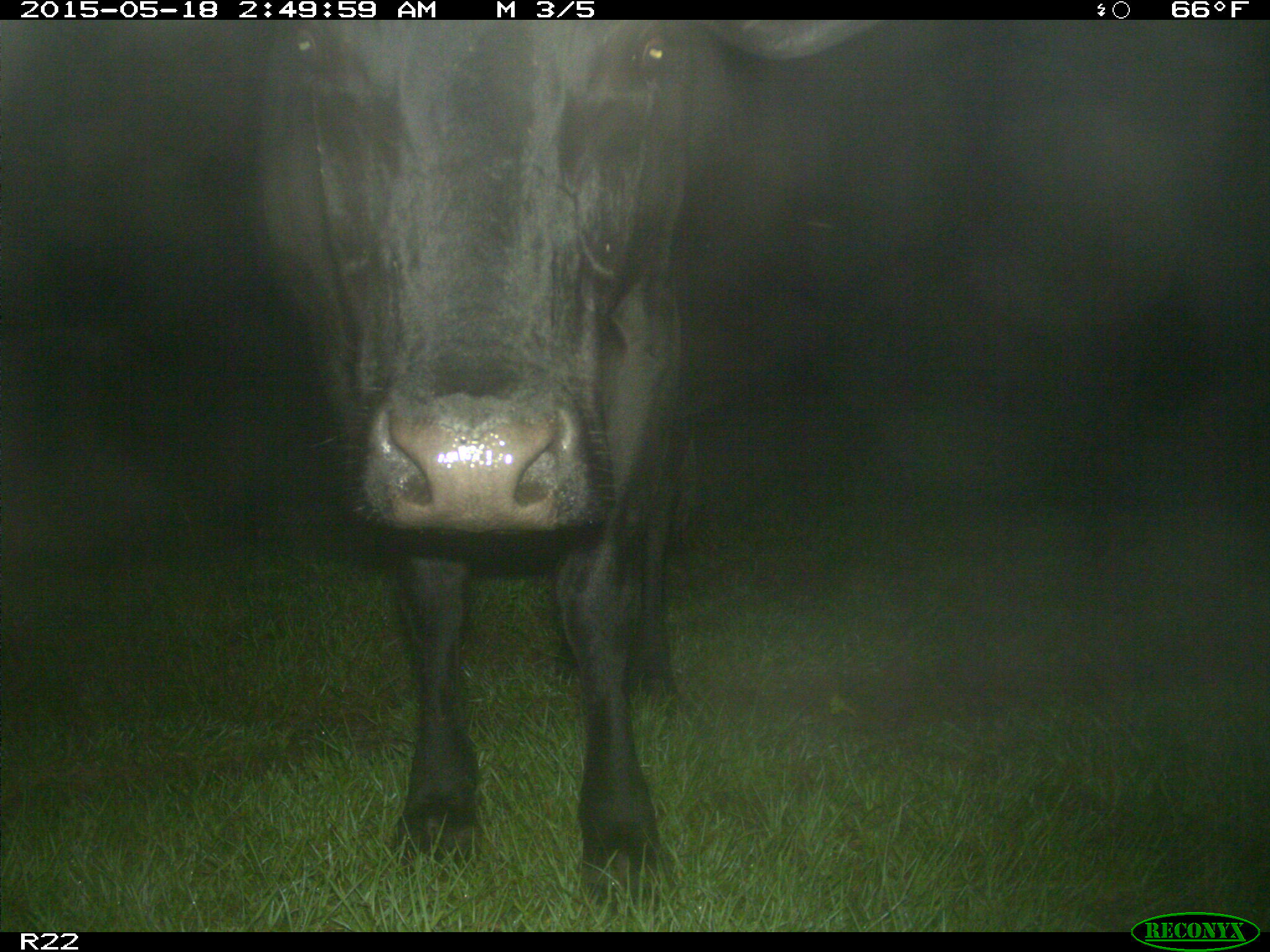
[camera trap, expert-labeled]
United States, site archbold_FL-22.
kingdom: Animalia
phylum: Chordata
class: Mammalia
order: Artiodactyla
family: Bovidae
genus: Bos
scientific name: Bos taurus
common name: domestic cow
Bos taurus (domestic cow).